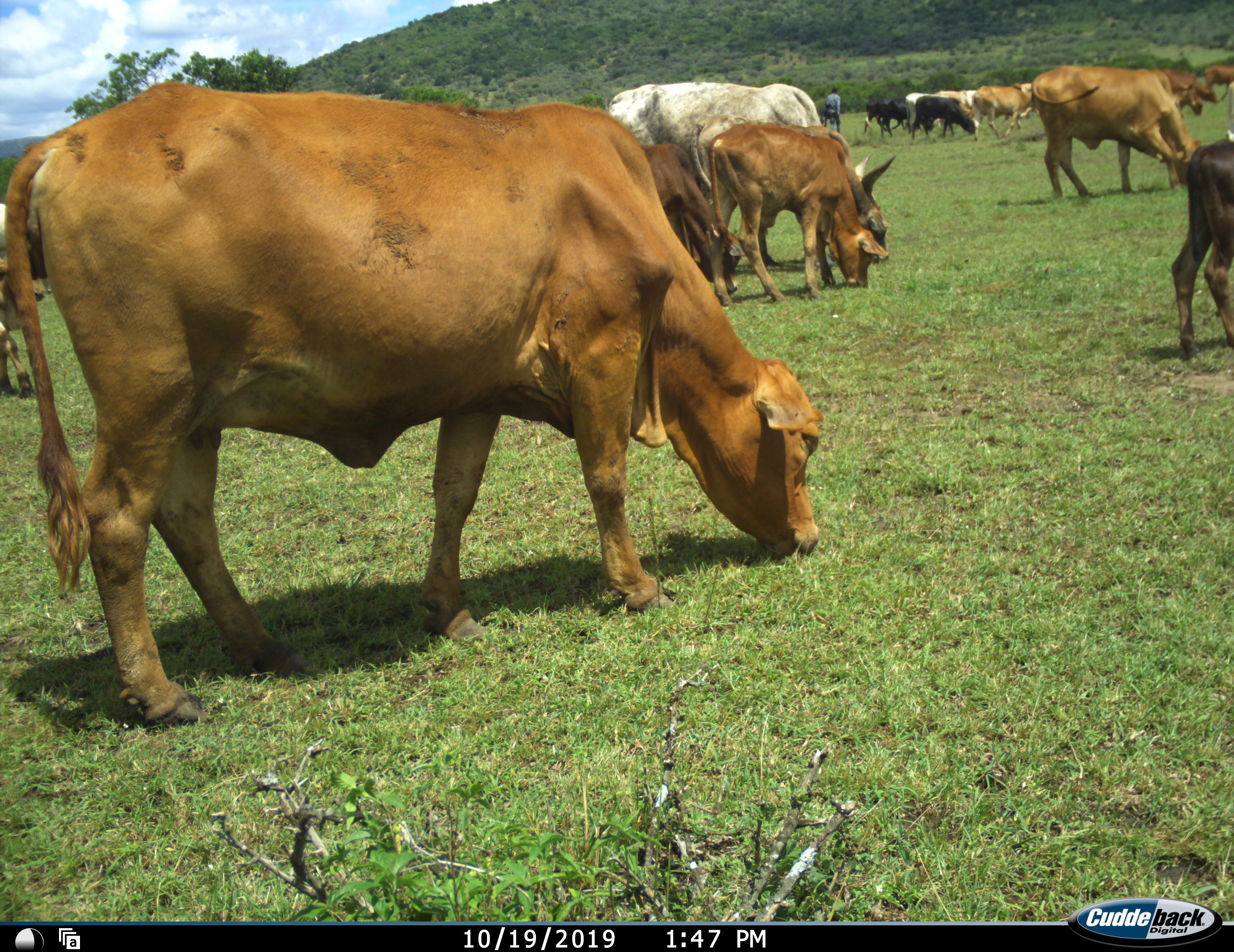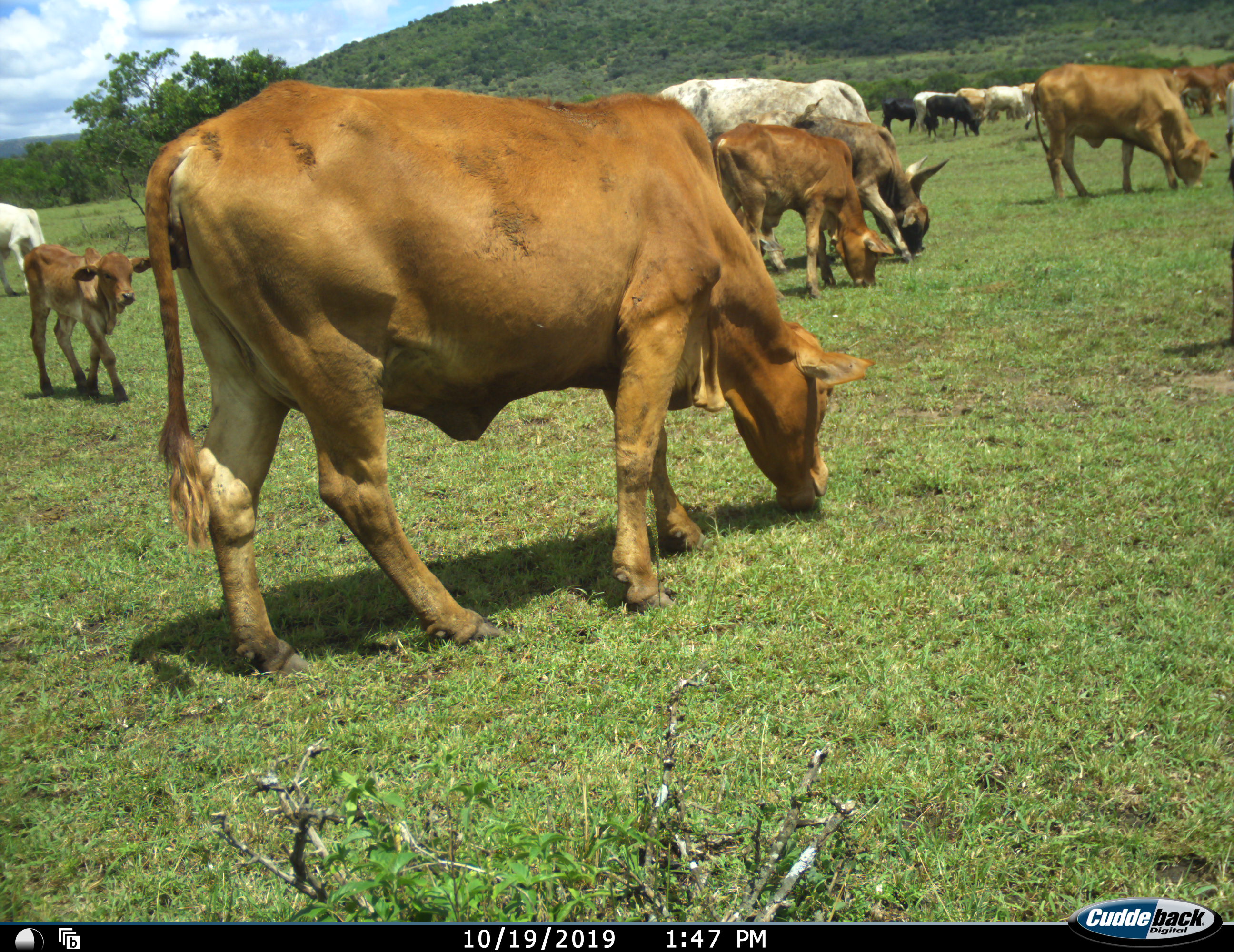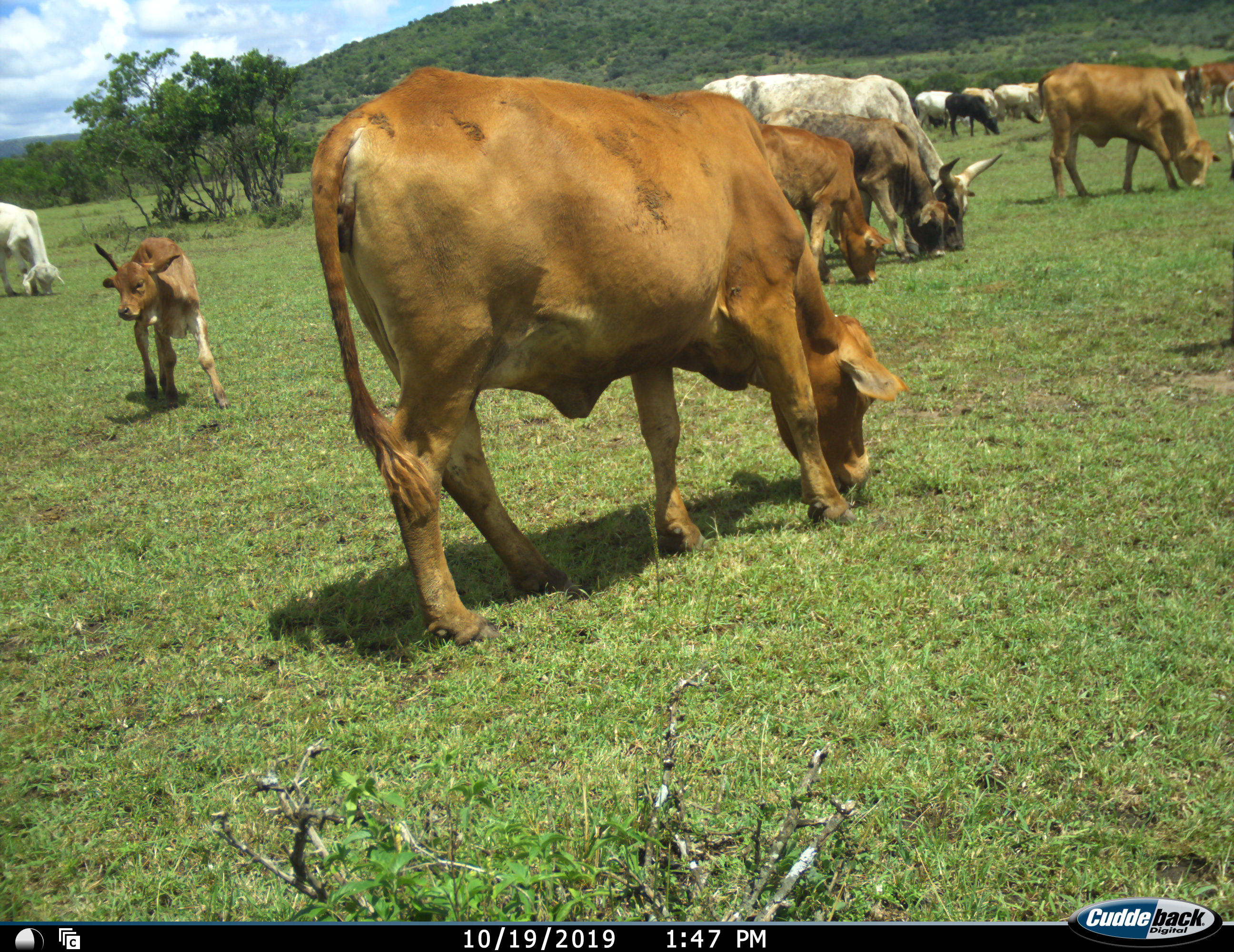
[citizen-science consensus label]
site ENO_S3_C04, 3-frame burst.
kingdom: Animalia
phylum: Chordata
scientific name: Vertebrata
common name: domestic animal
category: domesticanimal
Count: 11-50.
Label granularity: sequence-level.